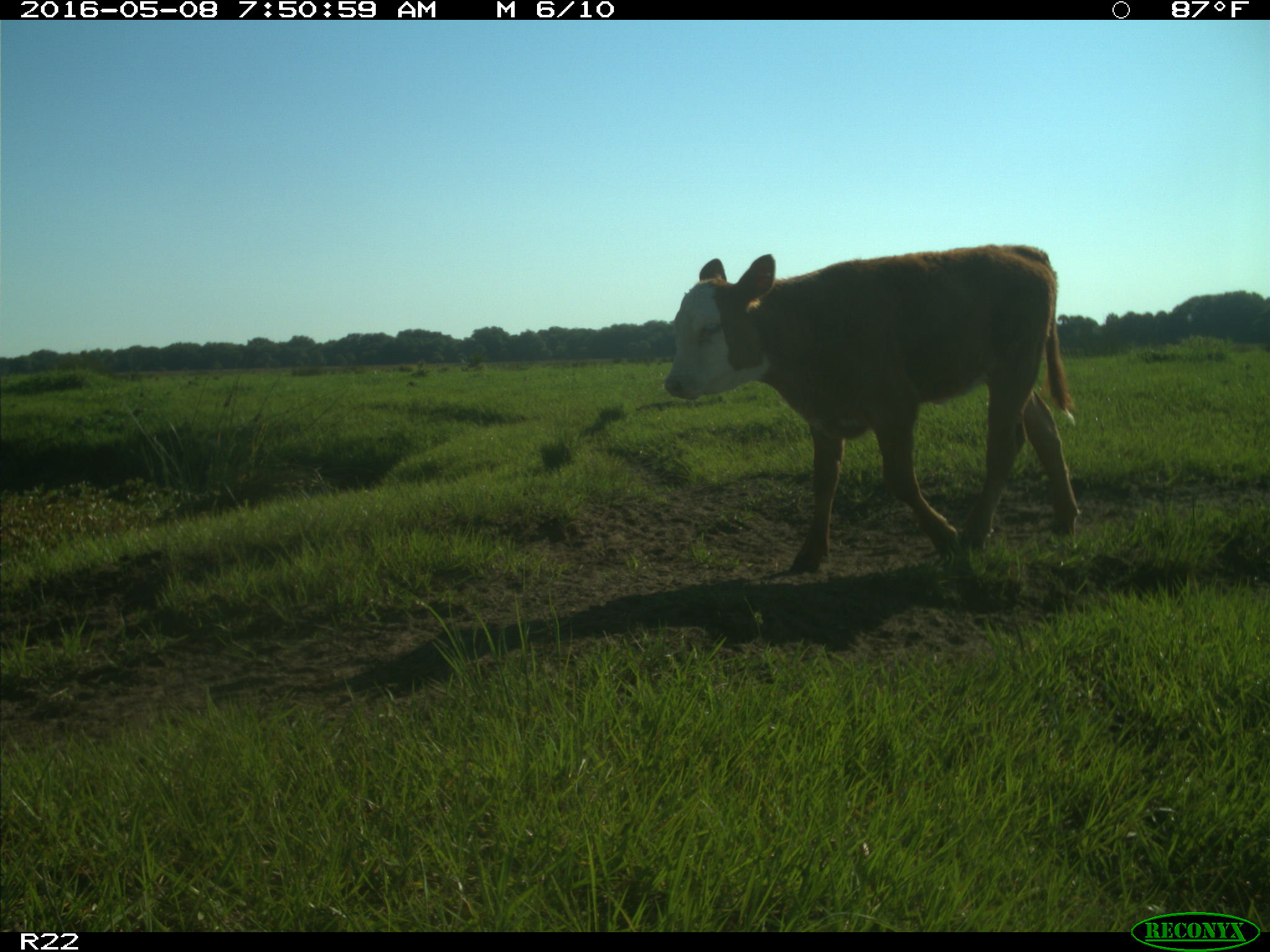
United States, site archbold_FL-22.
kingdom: Animalia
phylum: Chordata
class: Mammalia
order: Artiodactyla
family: Bovidae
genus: Bos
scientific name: Bos taurus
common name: domestic cow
Bos taurus (domestic cow).